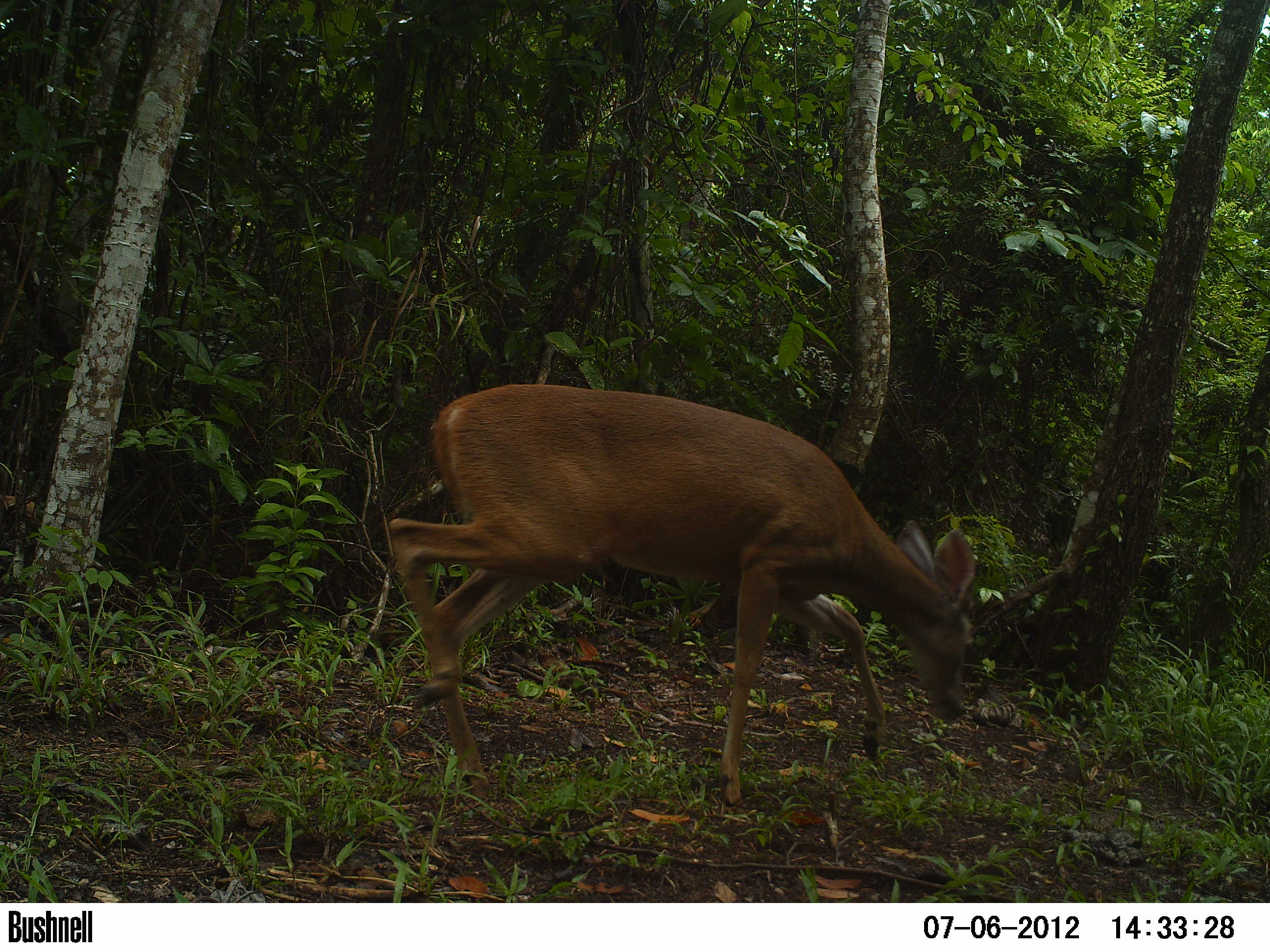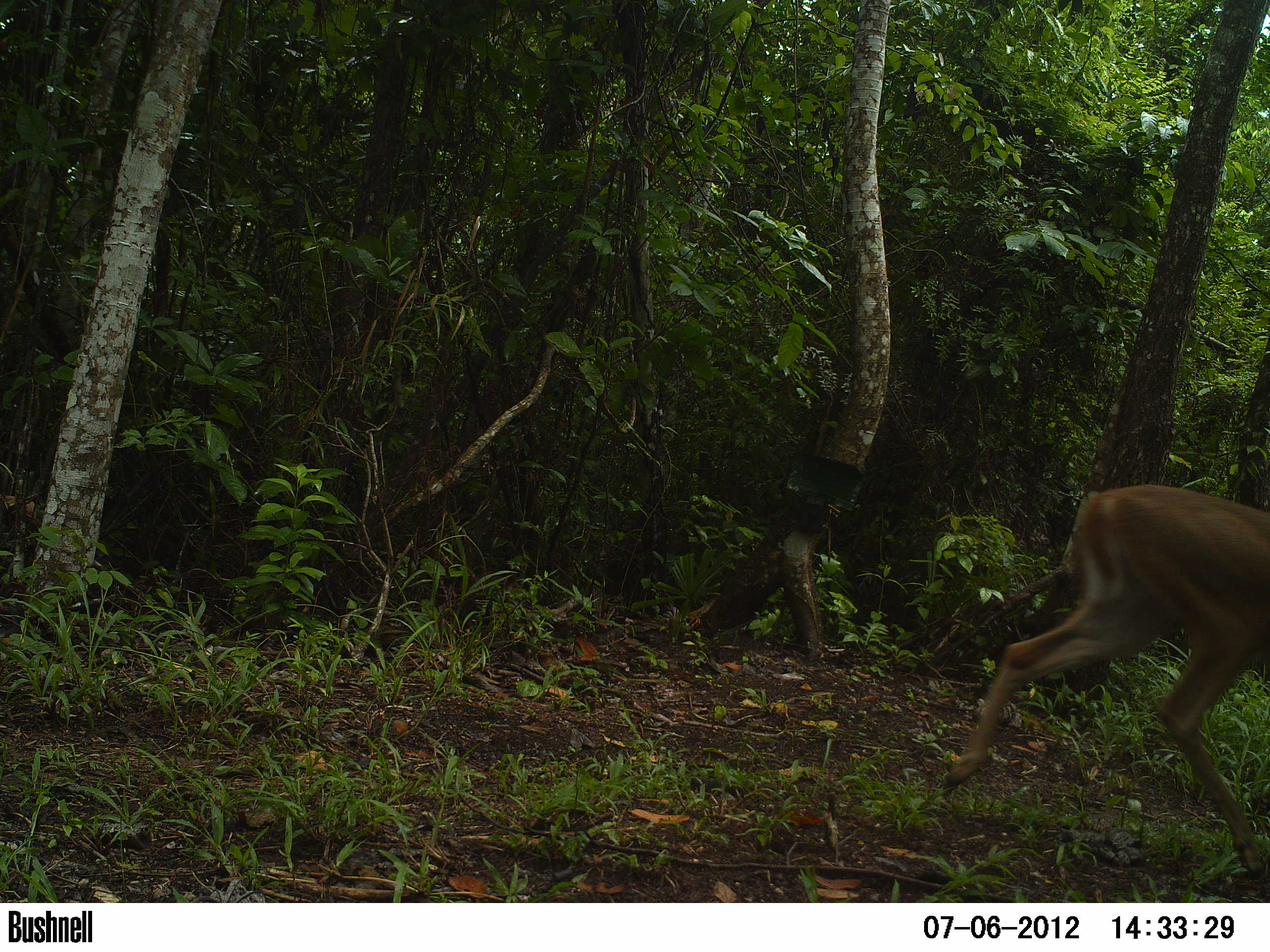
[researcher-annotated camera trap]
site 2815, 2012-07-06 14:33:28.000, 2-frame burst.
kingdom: Animalia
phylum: Chordata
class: Mammalia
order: Artiodactyla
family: Cervidae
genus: Odocoileus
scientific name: Odocoileus virginianus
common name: white-tailed deer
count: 1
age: adult